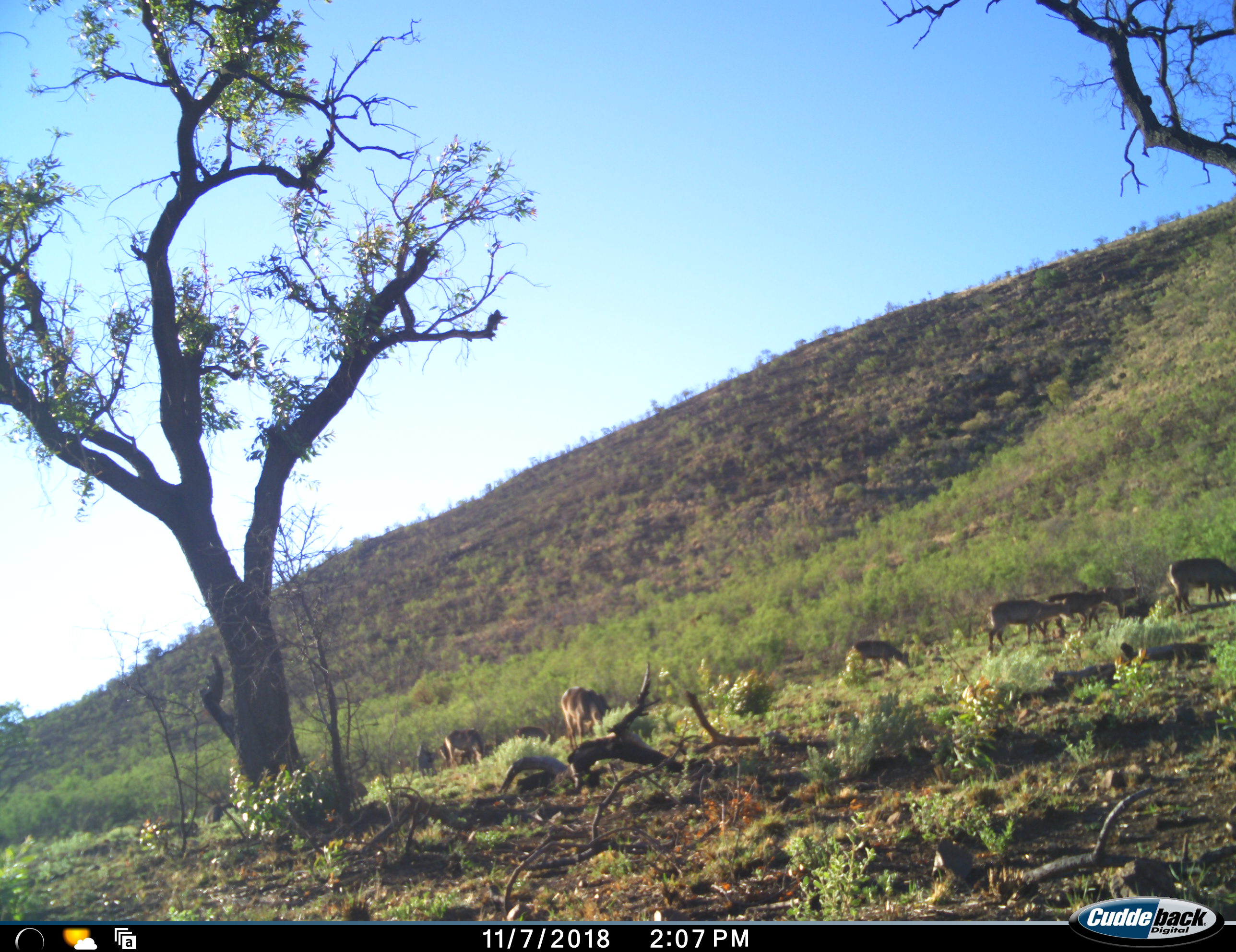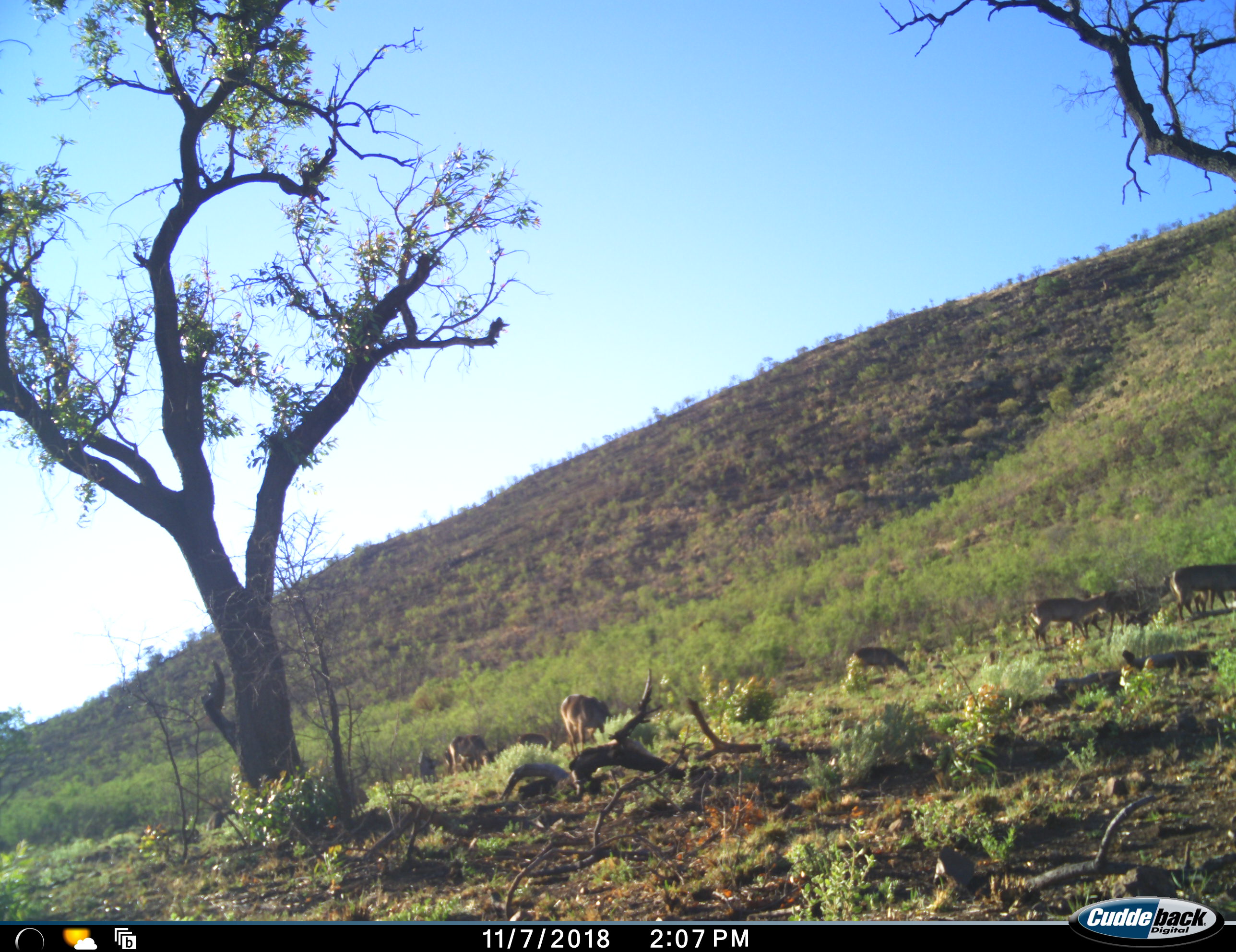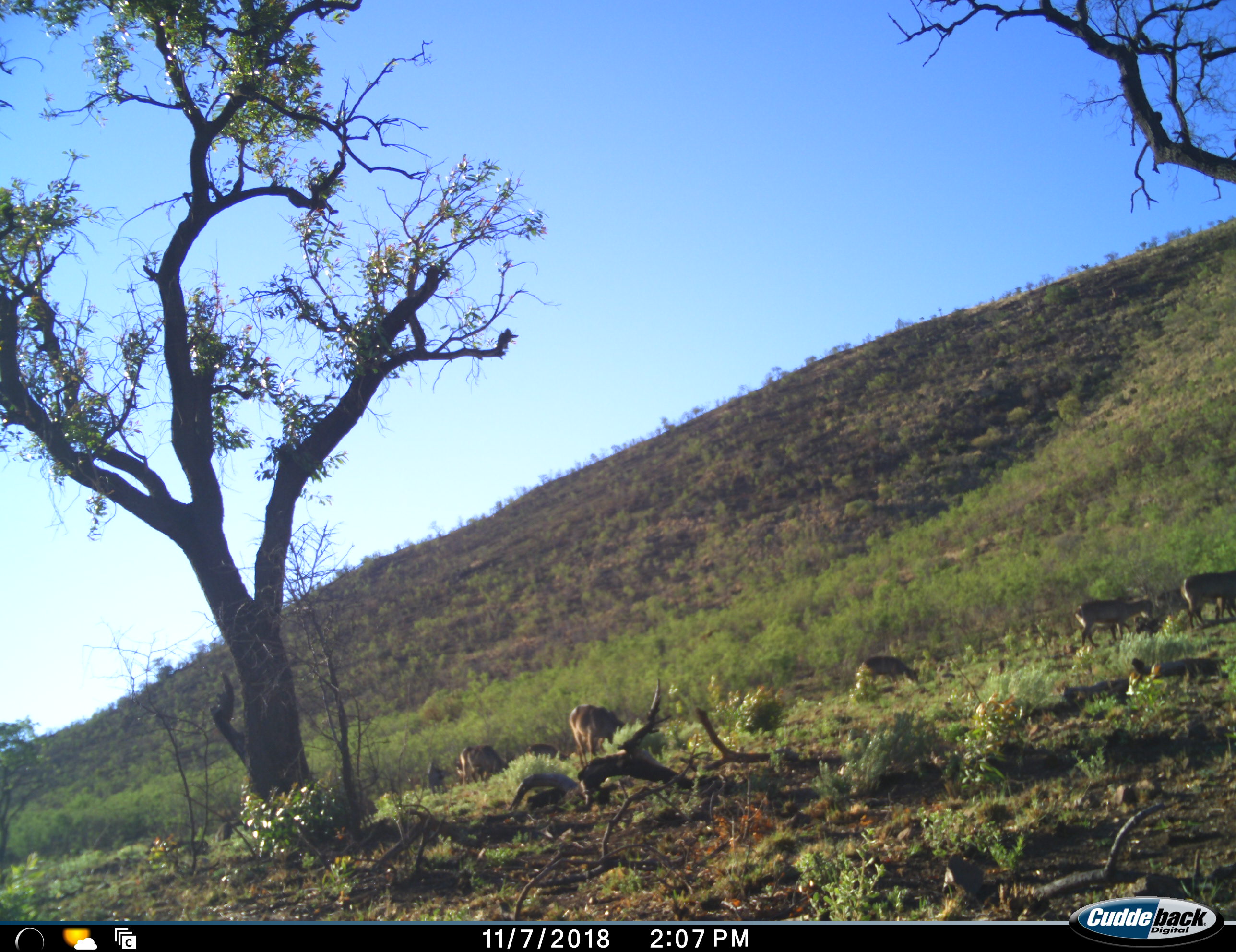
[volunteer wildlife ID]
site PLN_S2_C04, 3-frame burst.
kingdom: Animalia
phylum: Chordata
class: Mammalia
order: Artiodactyla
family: Bovidae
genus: Aepyceros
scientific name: Aepyceros melampus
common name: impala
Impala (Aepyceros melampus), count 11-50. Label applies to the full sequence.